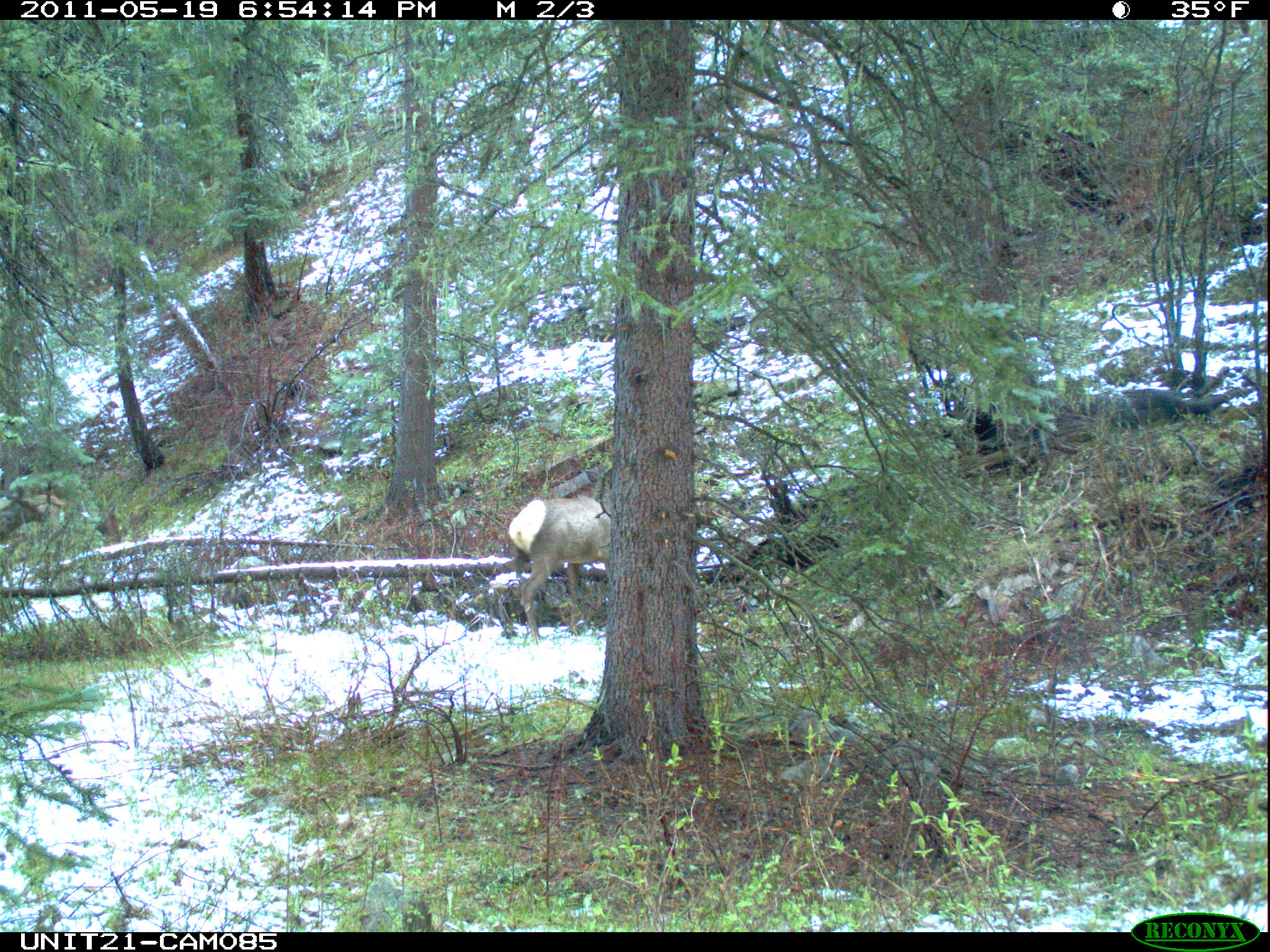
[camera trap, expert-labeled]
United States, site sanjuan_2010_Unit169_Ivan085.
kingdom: Animalia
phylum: Chordata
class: Mammalia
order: Artiodactyla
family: Cervidae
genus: Cervus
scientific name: Cervus elaphus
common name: red deer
Cervus elaphus (red deer).